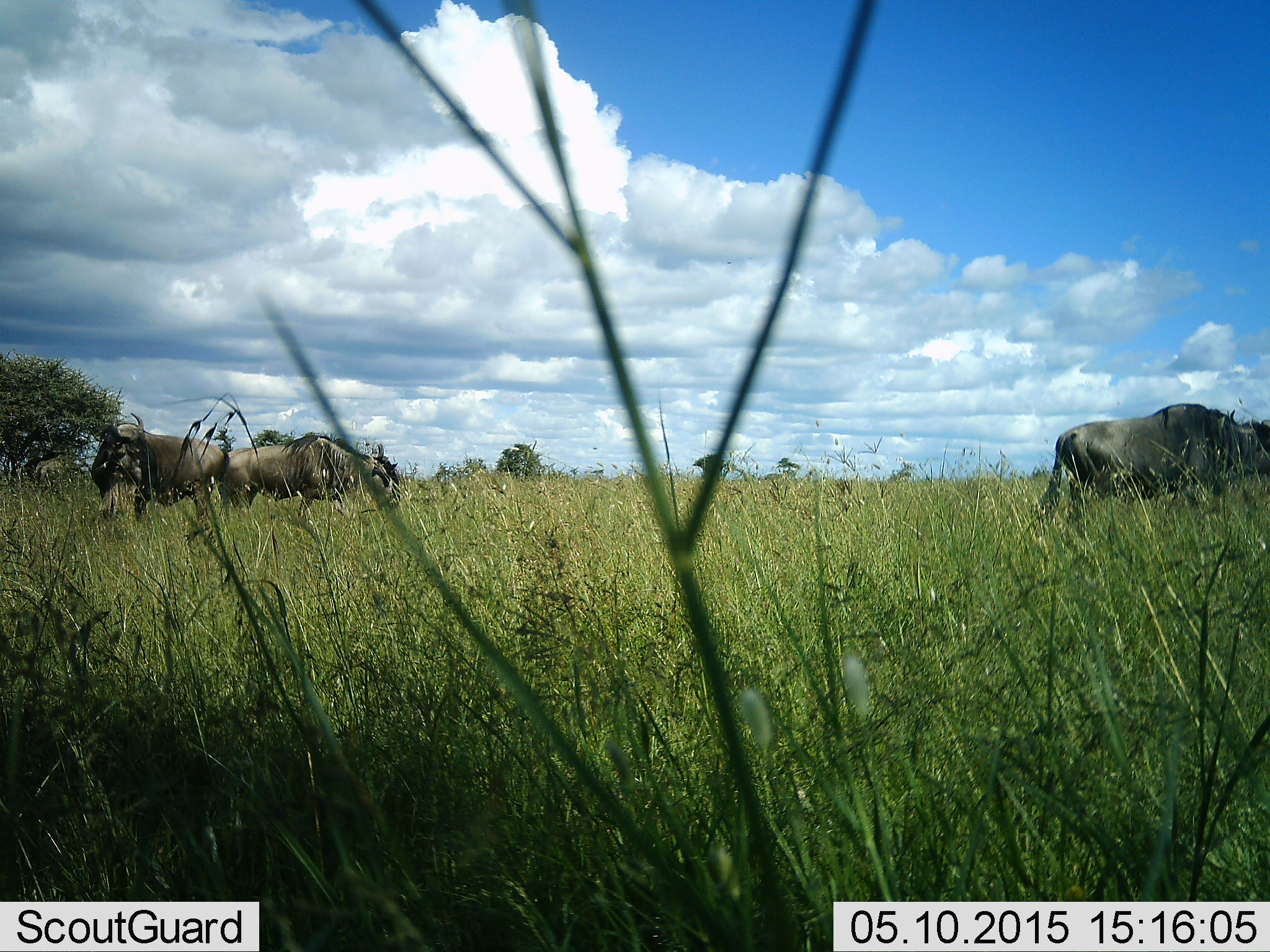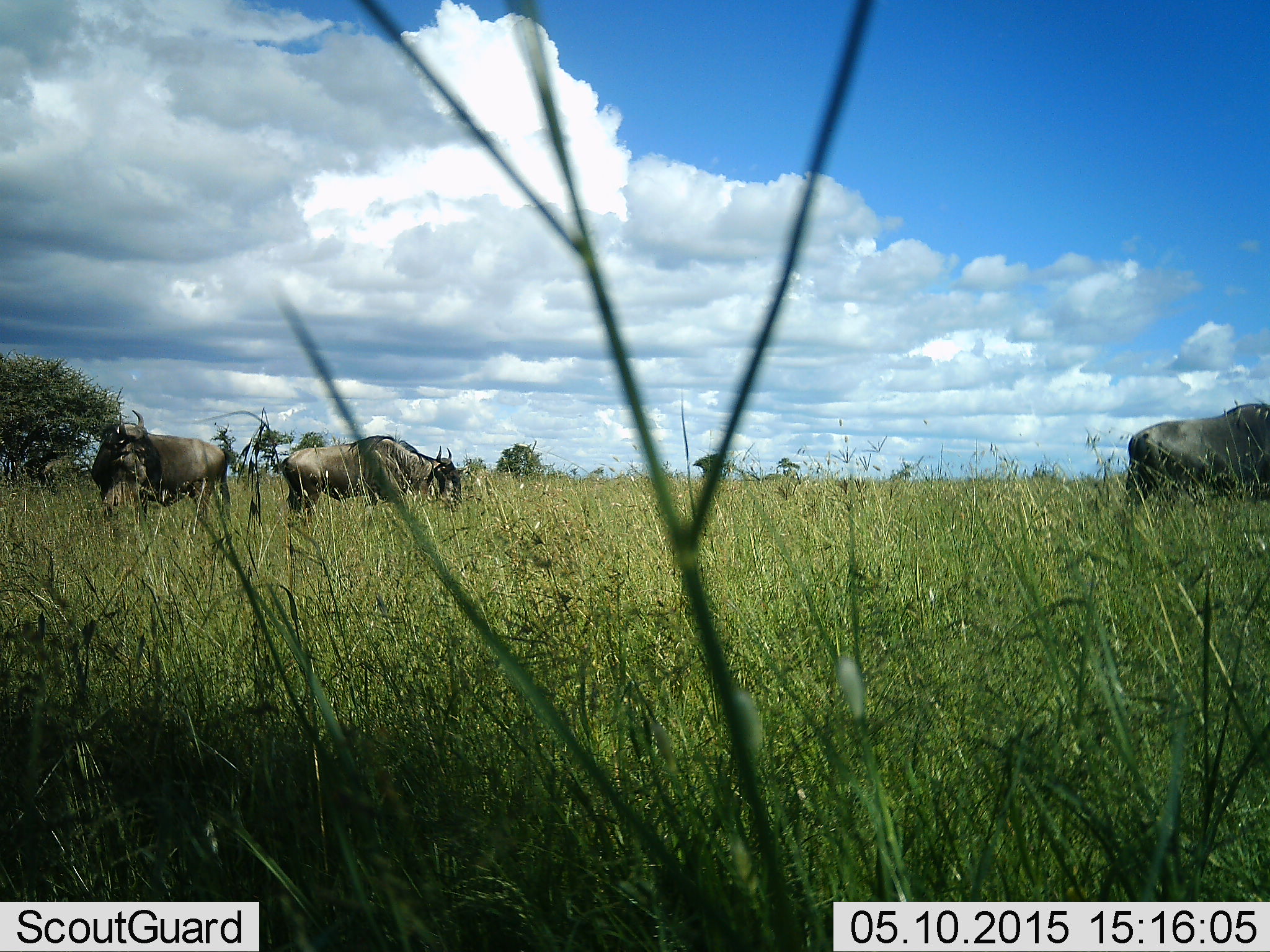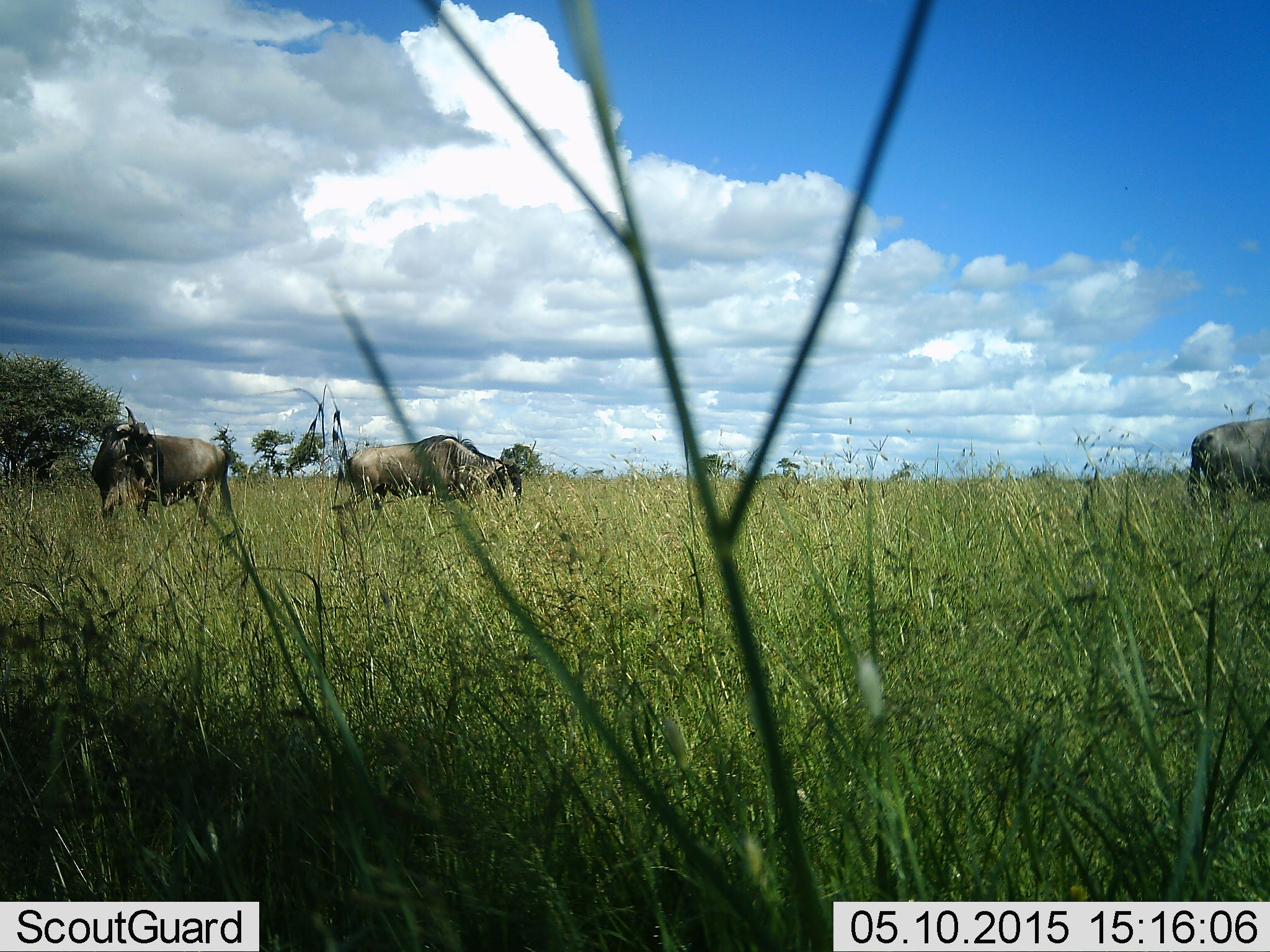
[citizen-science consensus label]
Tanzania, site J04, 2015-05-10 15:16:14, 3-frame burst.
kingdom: Animalia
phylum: Chordata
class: Mammalia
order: Artiodactyla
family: Bovidae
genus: Connochaetes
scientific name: Connochaetes taurinus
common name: blue wildebeest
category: wildebeest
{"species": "wildebeest (blue wildebeest) (Connochaetes taurinus)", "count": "3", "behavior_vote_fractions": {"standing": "40%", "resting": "0%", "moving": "90%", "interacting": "0%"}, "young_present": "0%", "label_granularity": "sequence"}